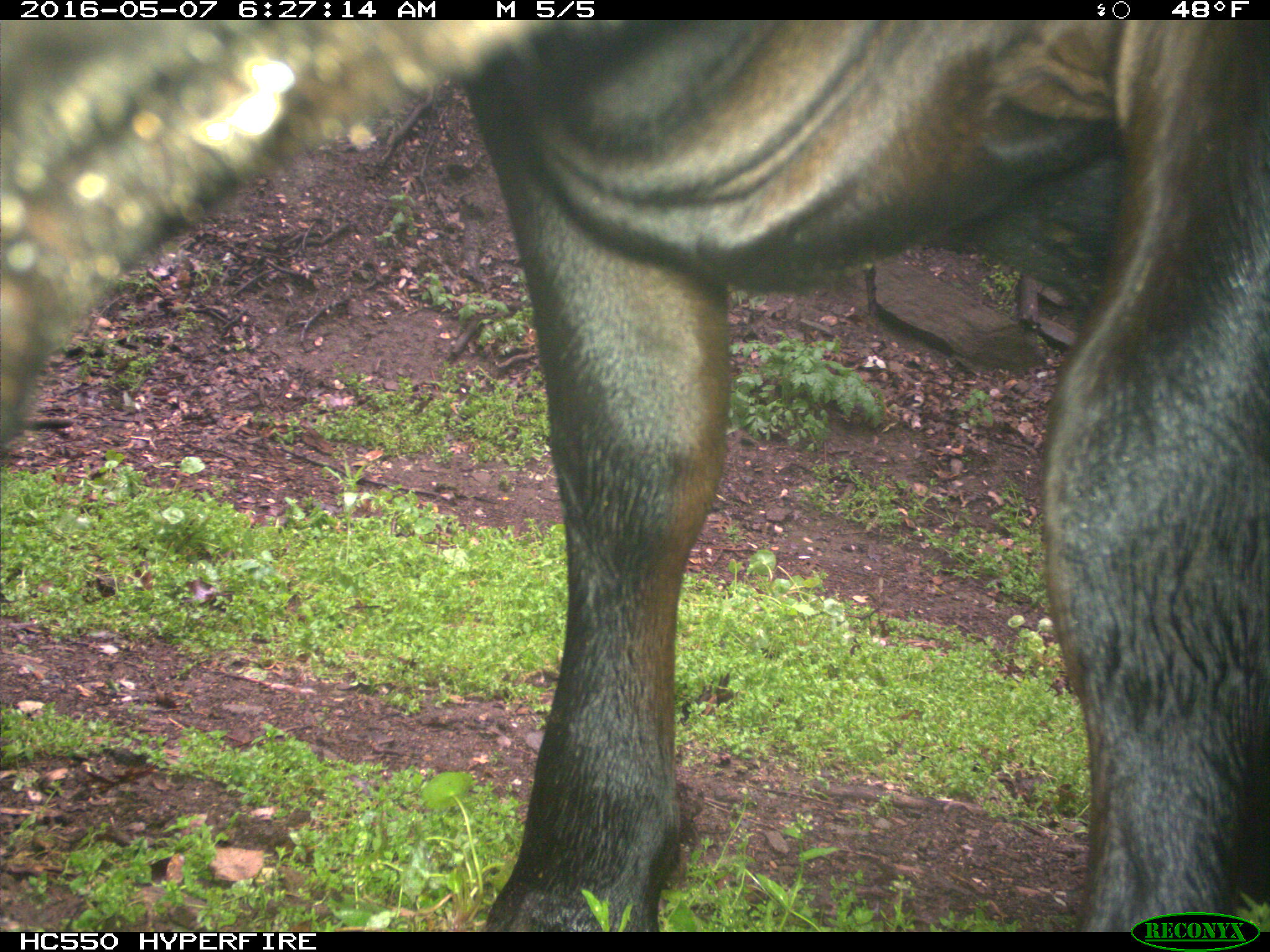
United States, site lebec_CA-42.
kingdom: Animalia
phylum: Chordata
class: Mammalia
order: Artiodactyla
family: Bovidae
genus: Bos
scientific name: Bos taurus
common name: domestic cow